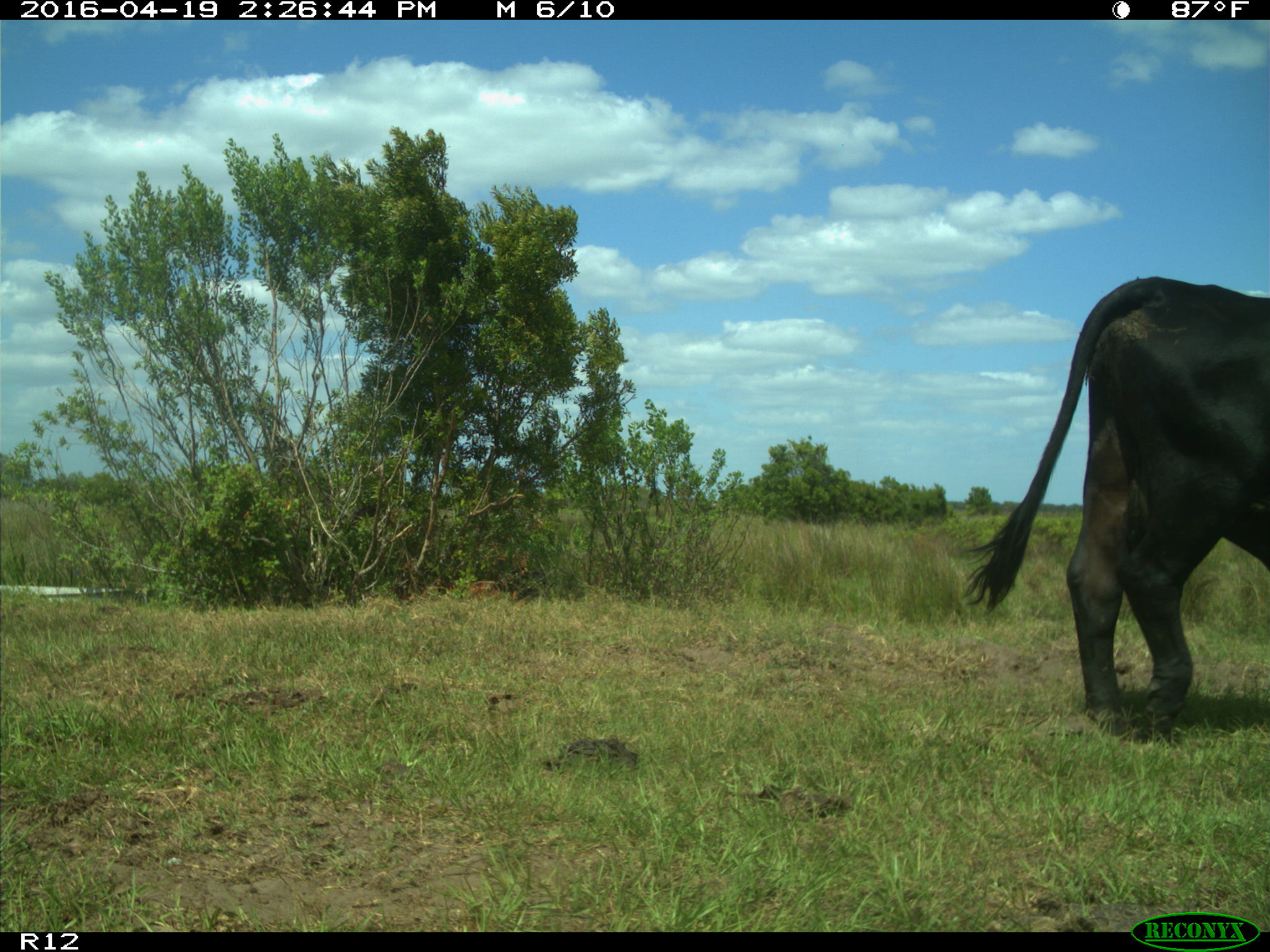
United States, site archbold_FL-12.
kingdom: Animalia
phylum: Chordata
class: Mammalia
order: Artiodactyla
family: Bovidae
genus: Bos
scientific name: Bos taurus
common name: domestic cow